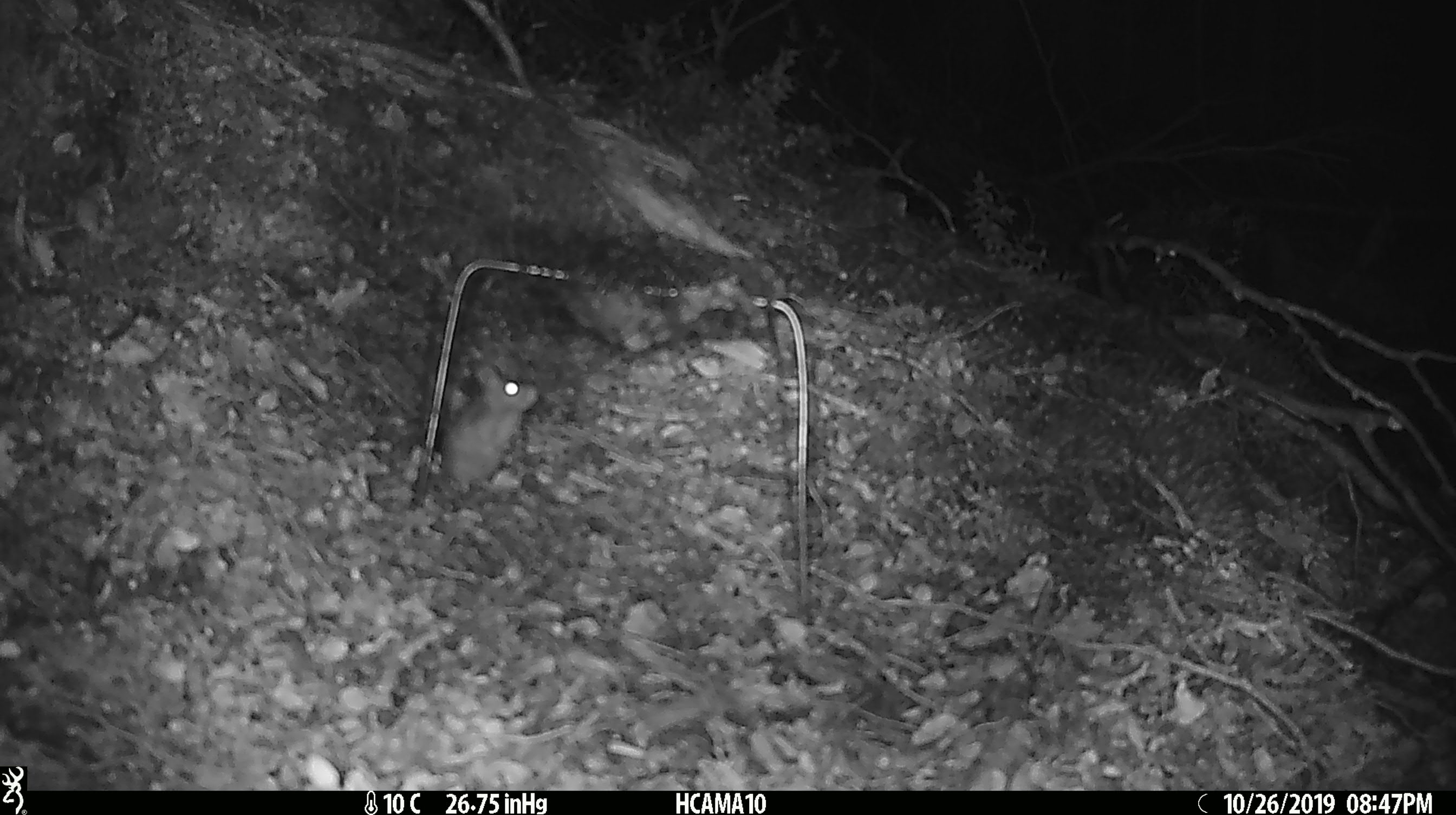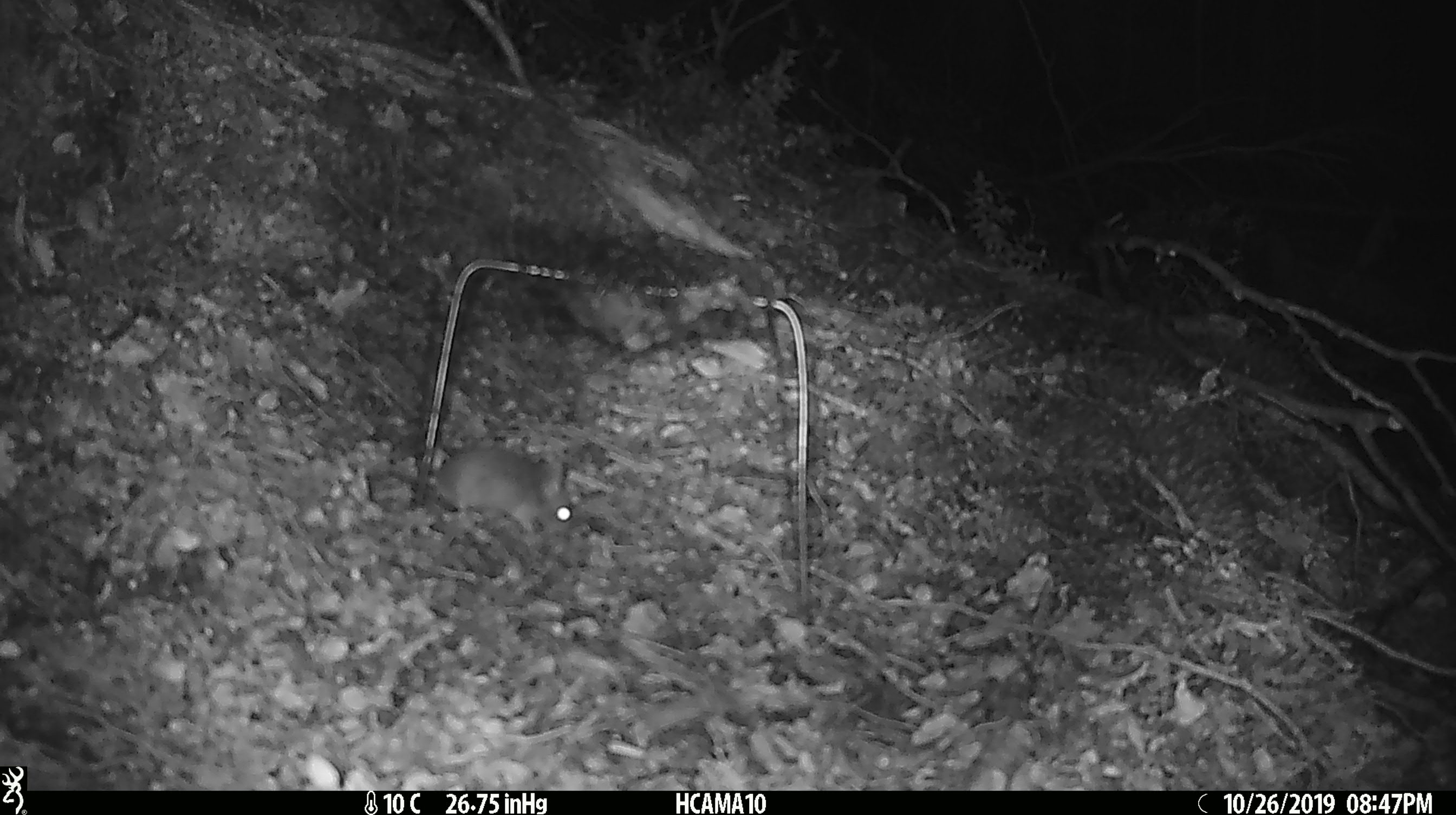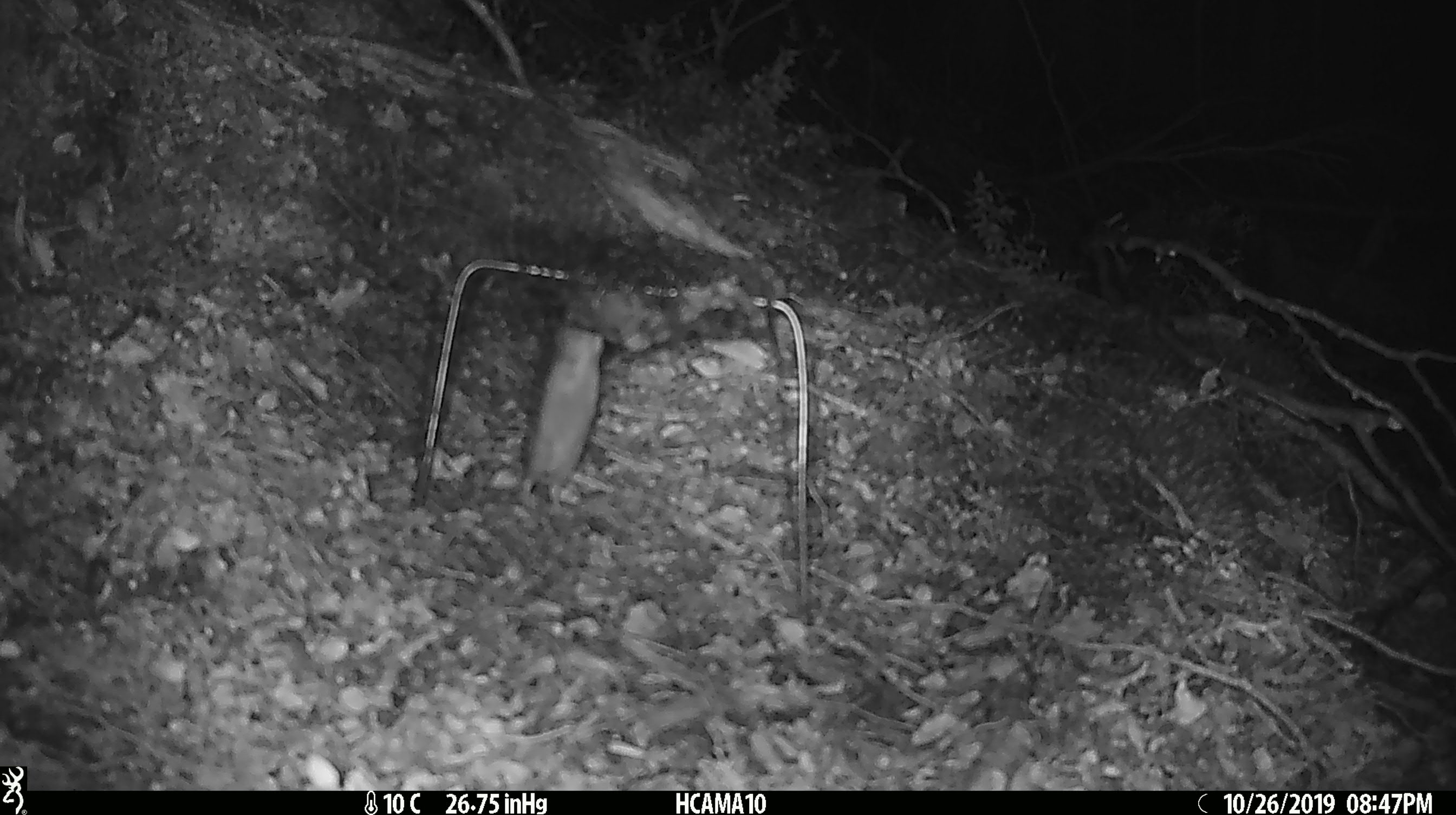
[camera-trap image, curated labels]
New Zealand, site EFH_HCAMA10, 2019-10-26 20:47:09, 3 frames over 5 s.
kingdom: Animalia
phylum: Chordata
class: Mammalia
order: Rodentia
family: Muridae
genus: Mus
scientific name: Mus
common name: mouse